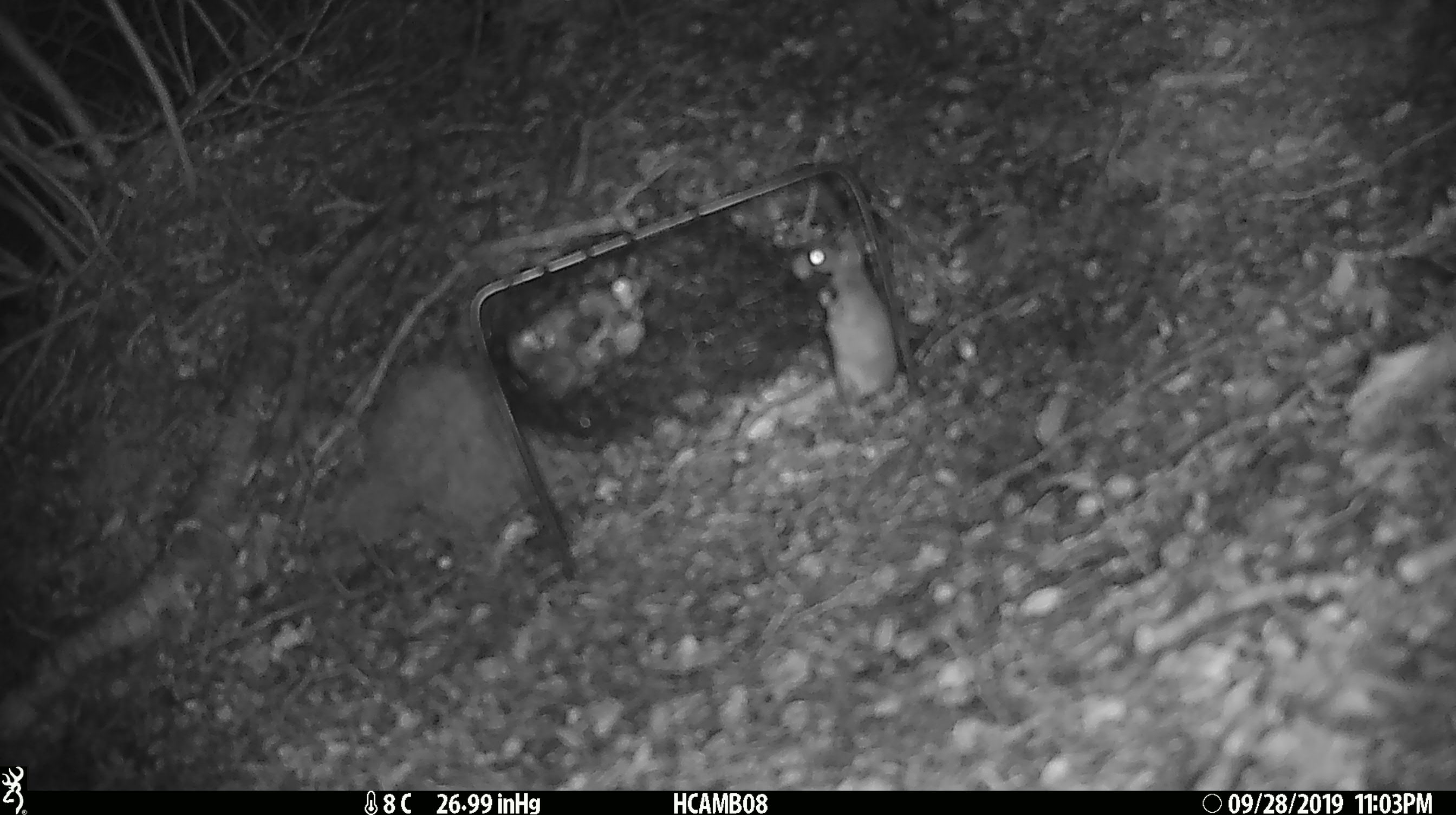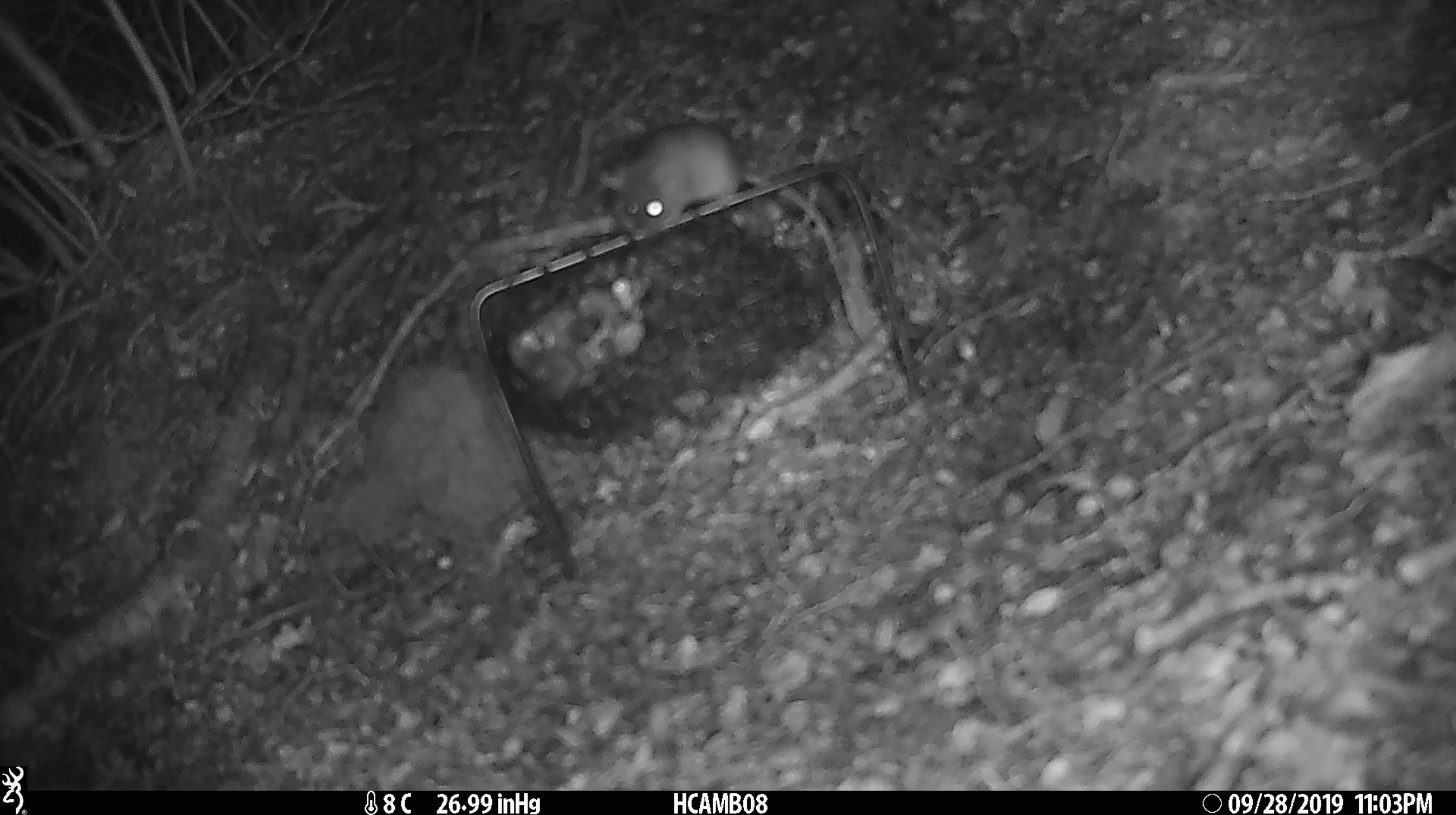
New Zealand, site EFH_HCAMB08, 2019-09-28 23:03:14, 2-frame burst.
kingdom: Animalia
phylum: Chordata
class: Mammalia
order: Rodentia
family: Muridae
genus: Mus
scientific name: Mus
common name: mouse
Mouse (Mus).